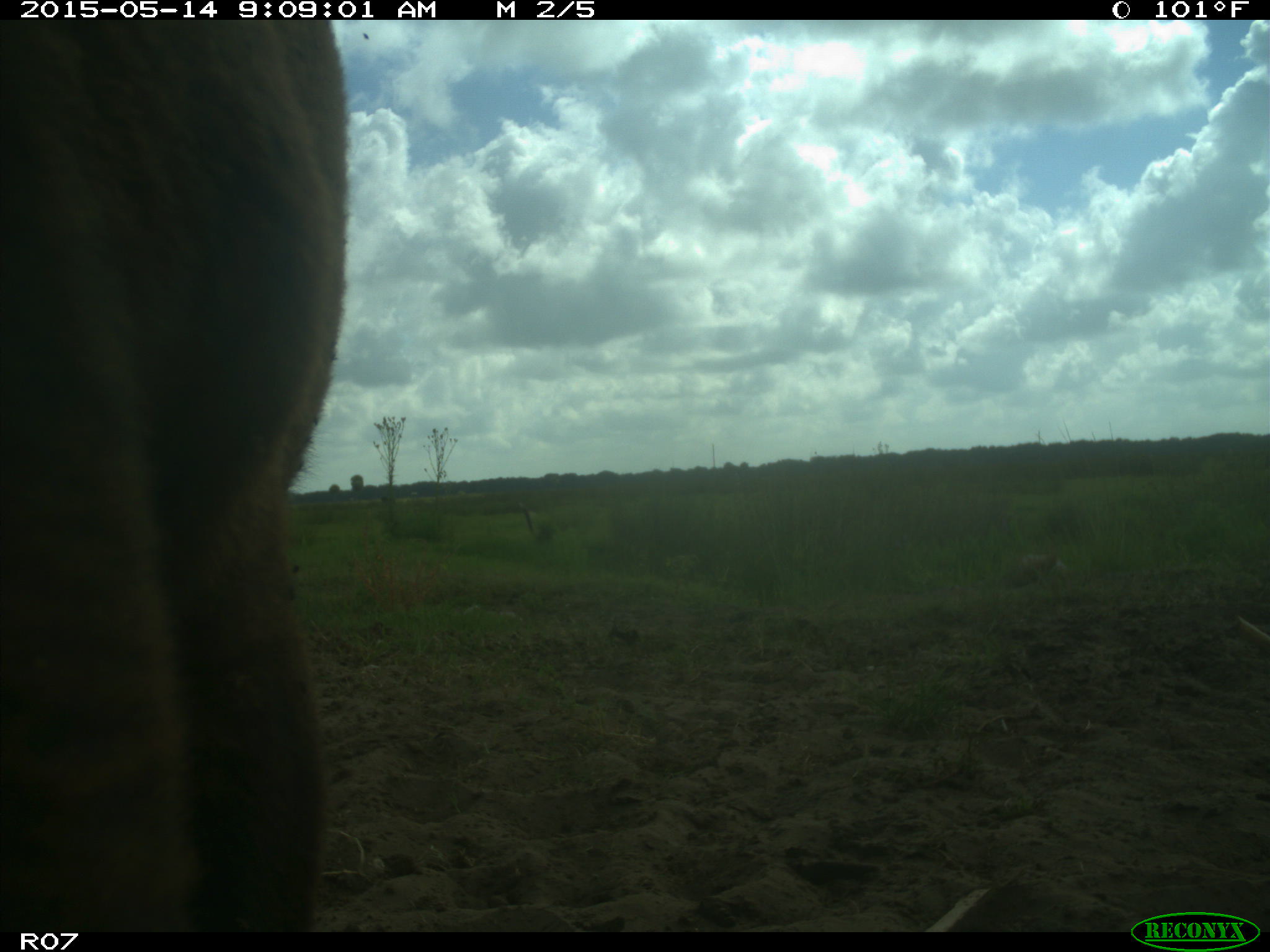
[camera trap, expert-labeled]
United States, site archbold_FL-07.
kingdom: Animalia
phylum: Chordata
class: Mammalia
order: Artiodactyla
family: Bovidae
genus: Bos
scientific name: Bos taurus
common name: domestic cow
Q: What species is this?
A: Bos taurus (domestic cow).